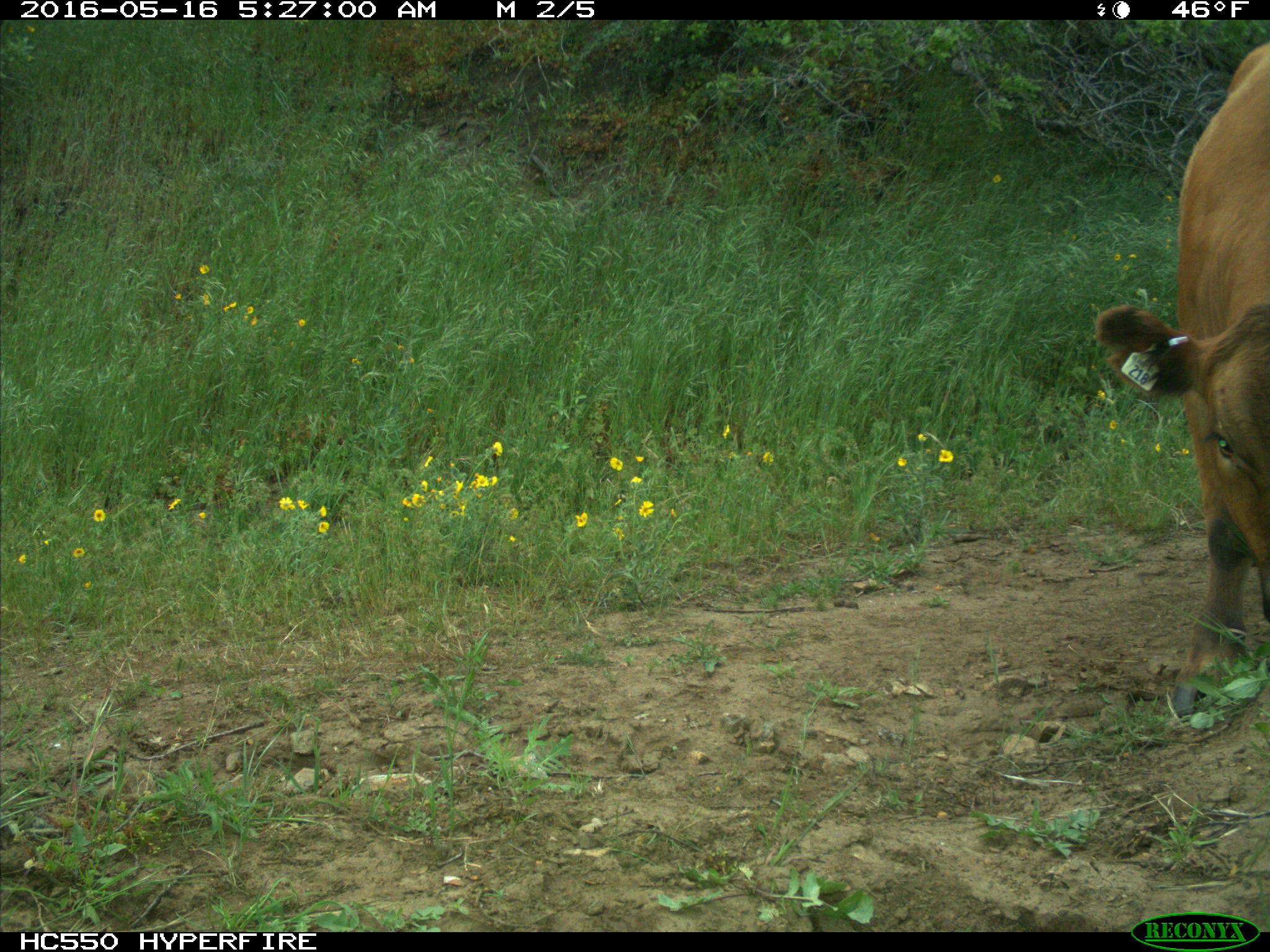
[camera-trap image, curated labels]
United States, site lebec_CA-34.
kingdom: Animalia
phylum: Chordata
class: Mammalia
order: Artiodactyla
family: Bovidae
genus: Bos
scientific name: Bos taurus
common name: domestic cow